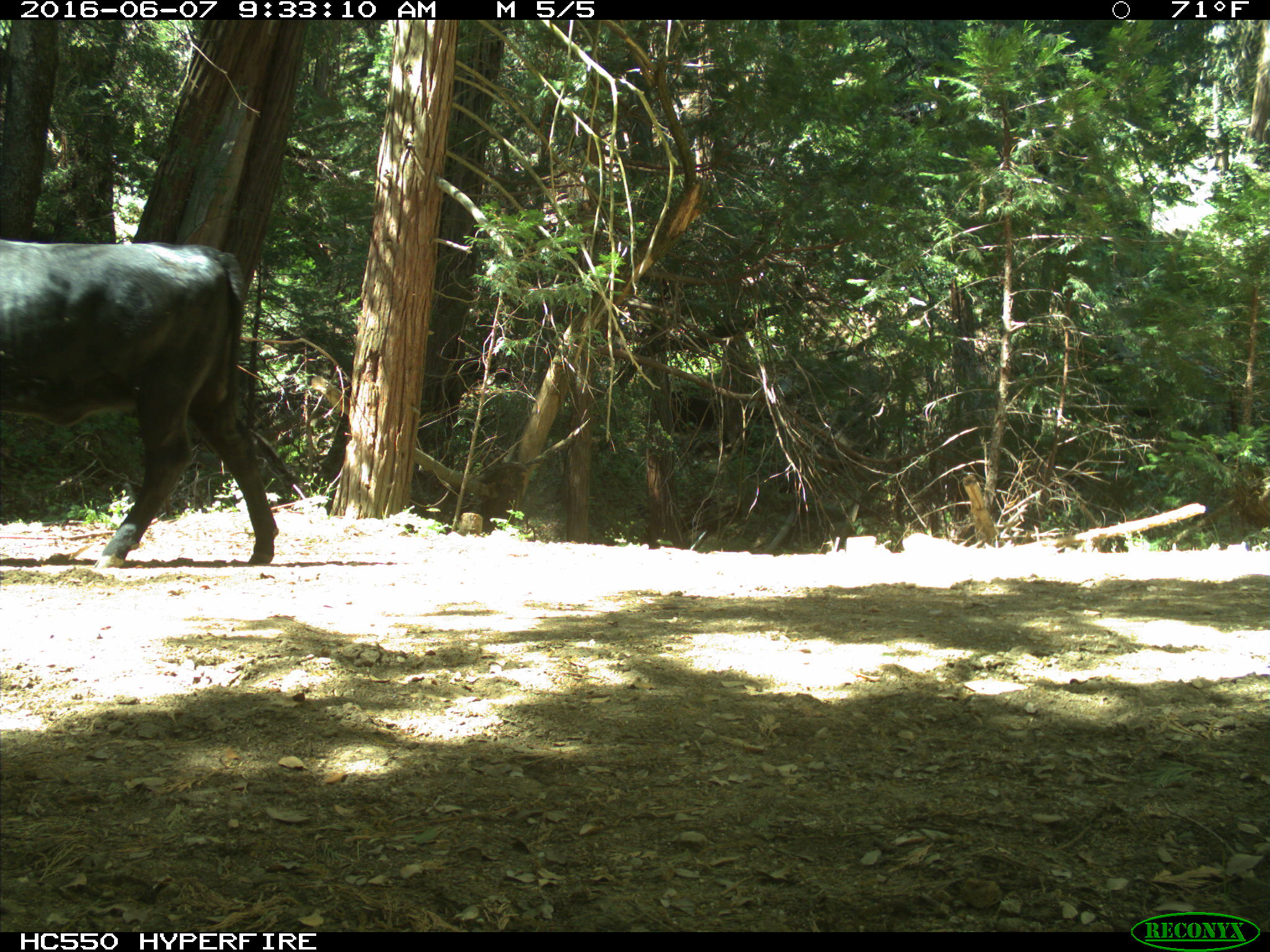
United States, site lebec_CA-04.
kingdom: Animalia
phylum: Chordata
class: Mammalia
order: Artiodactyla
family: Bovidae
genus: Bos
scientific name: Bos taurus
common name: domestic cow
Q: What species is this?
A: Bos taurus (domestic cow).